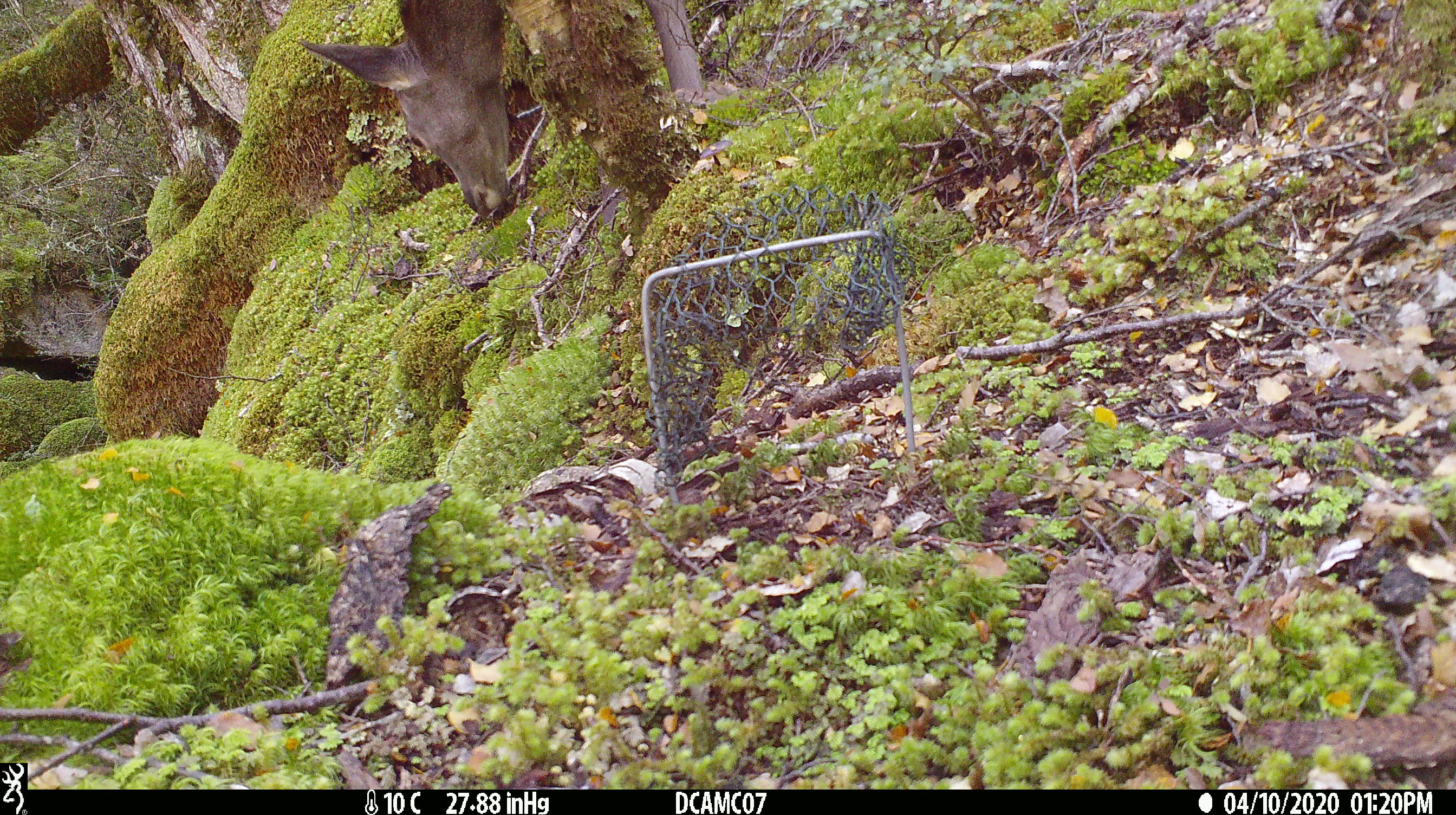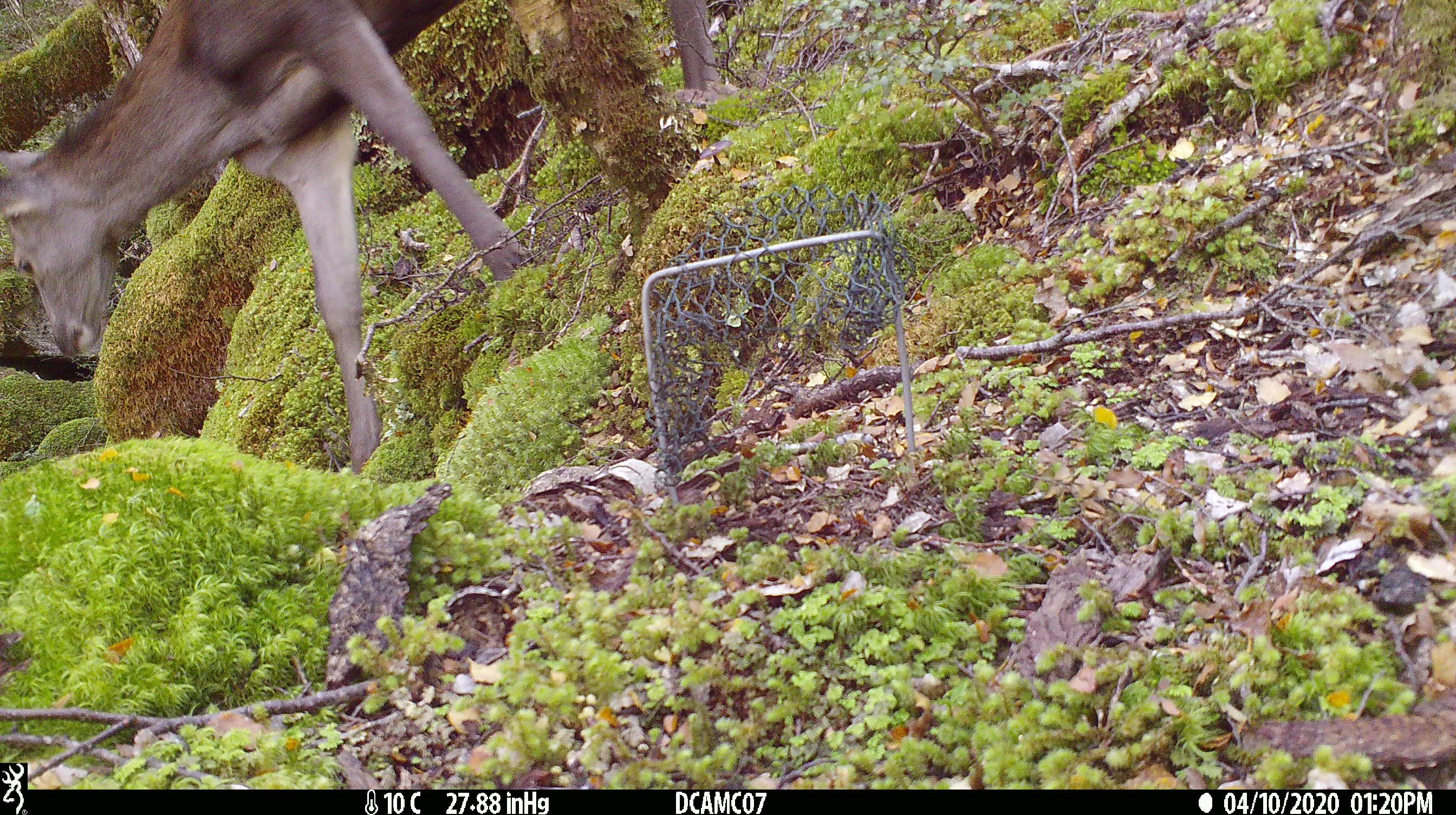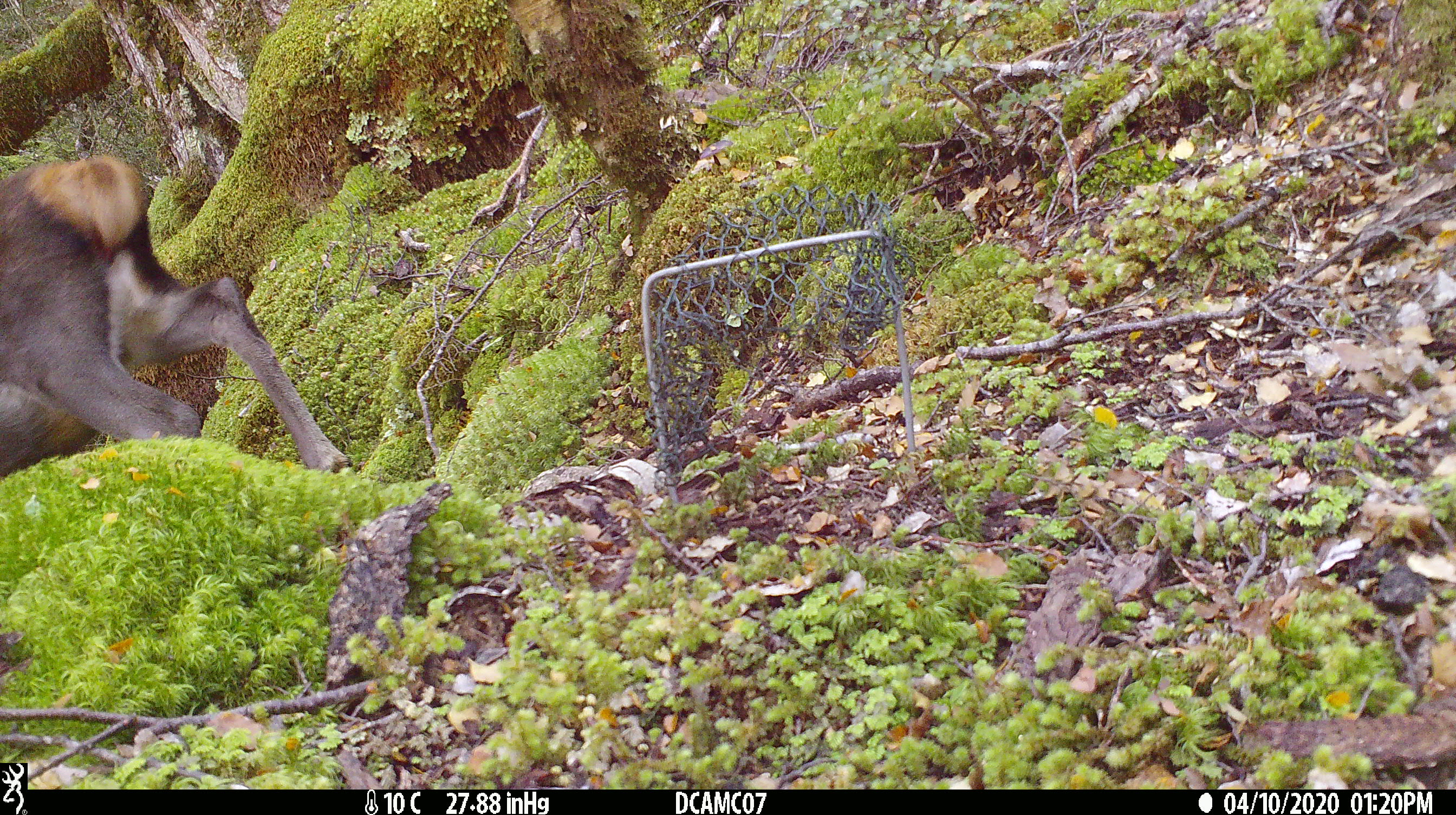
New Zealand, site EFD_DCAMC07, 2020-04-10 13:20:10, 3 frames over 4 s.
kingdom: Animalia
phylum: Chordata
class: Mammalia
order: Artiodactyla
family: Cervidae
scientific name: Cervidae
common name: deer